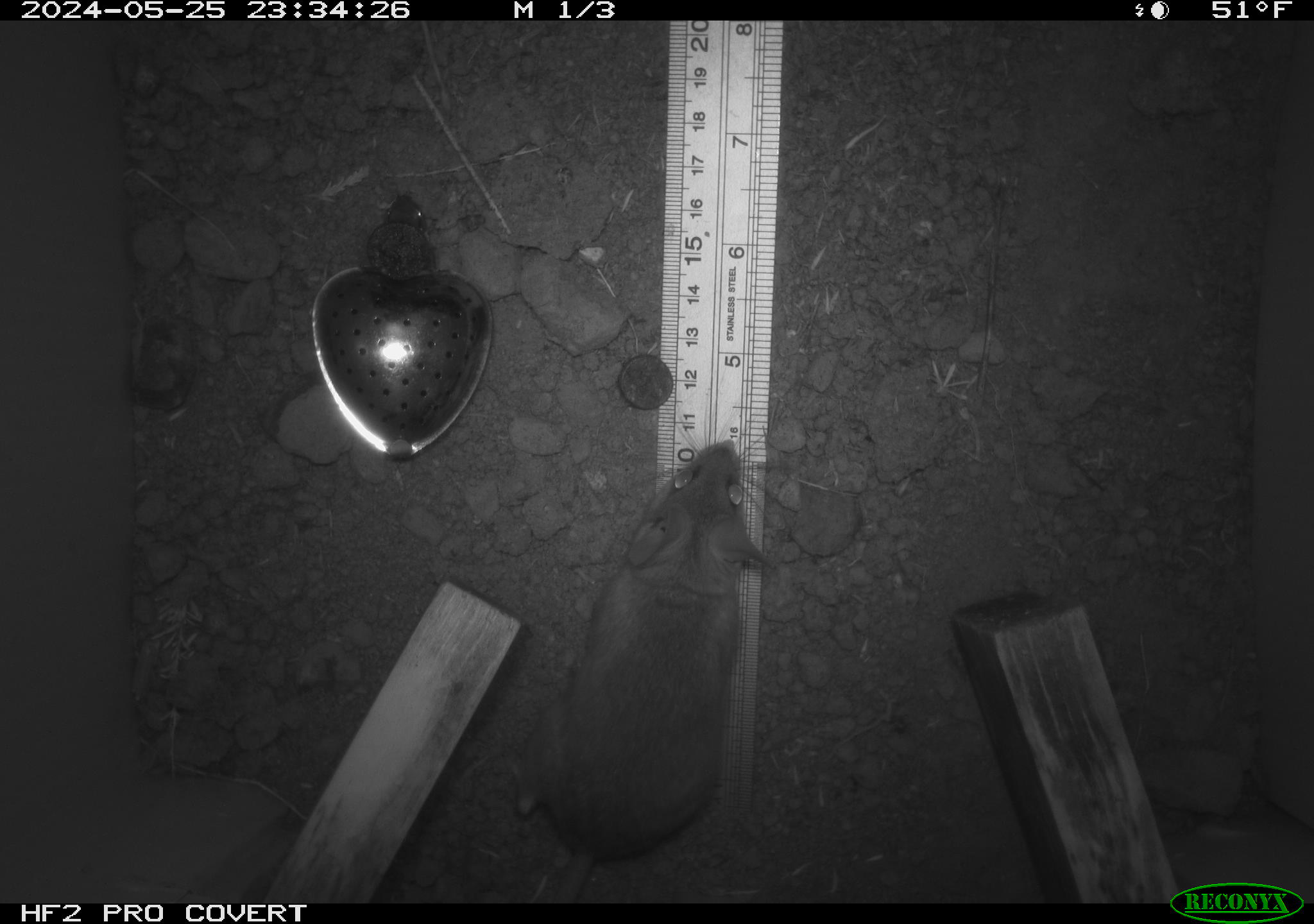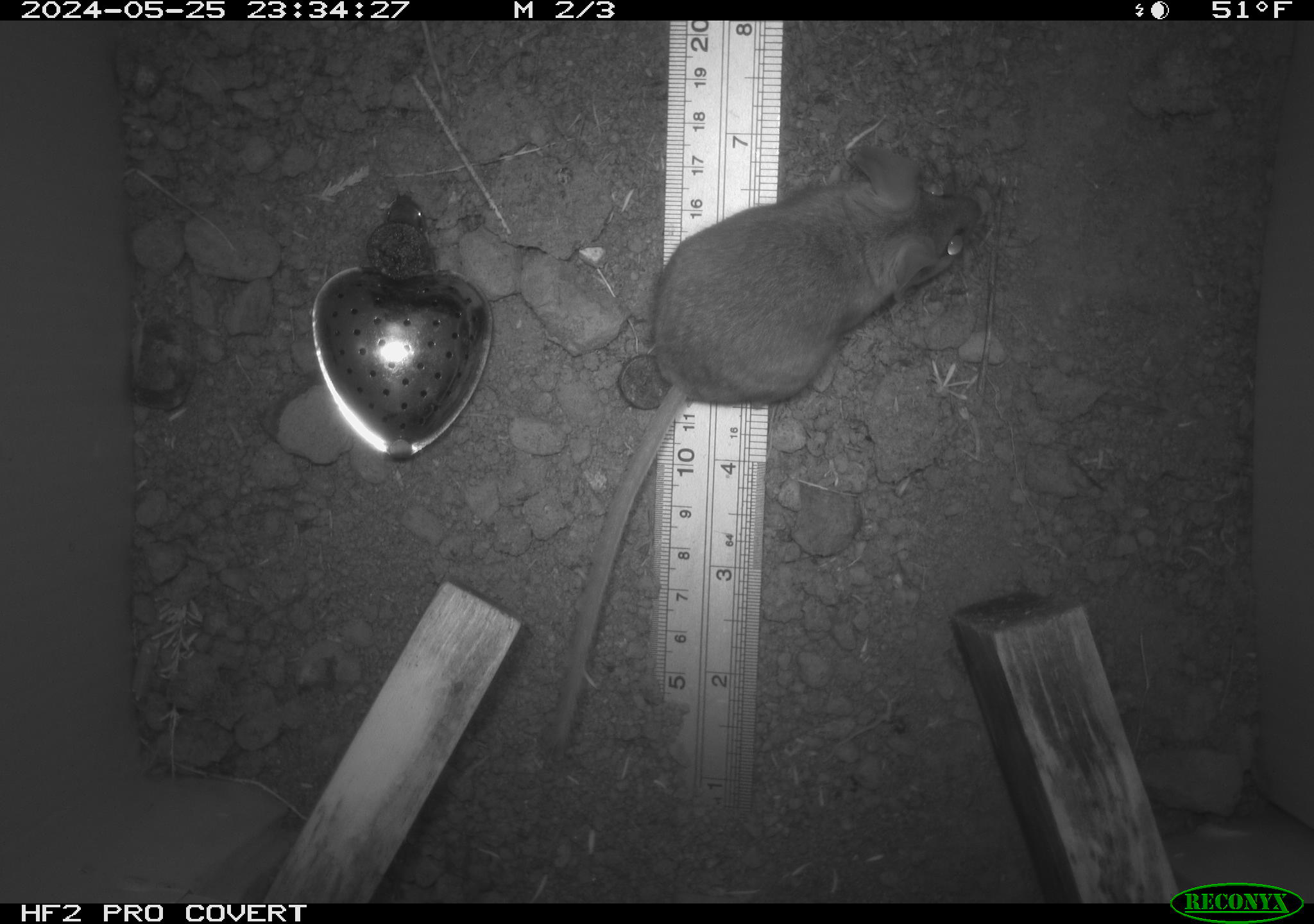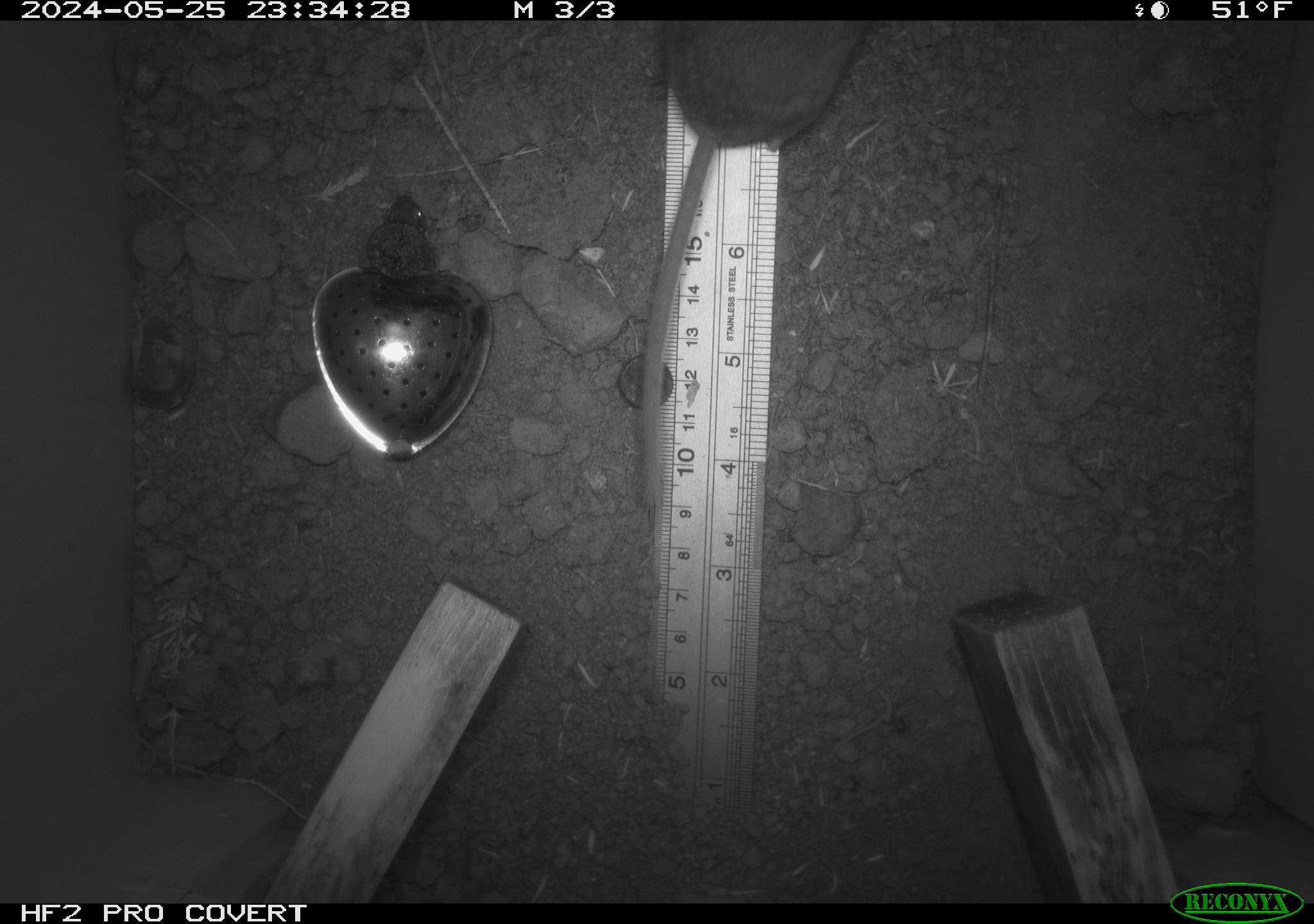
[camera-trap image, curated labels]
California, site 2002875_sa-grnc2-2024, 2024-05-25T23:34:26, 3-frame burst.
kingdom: Animalia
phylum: Chordata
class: Mammalia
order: Rodentia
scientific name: Rodentia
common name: rodent